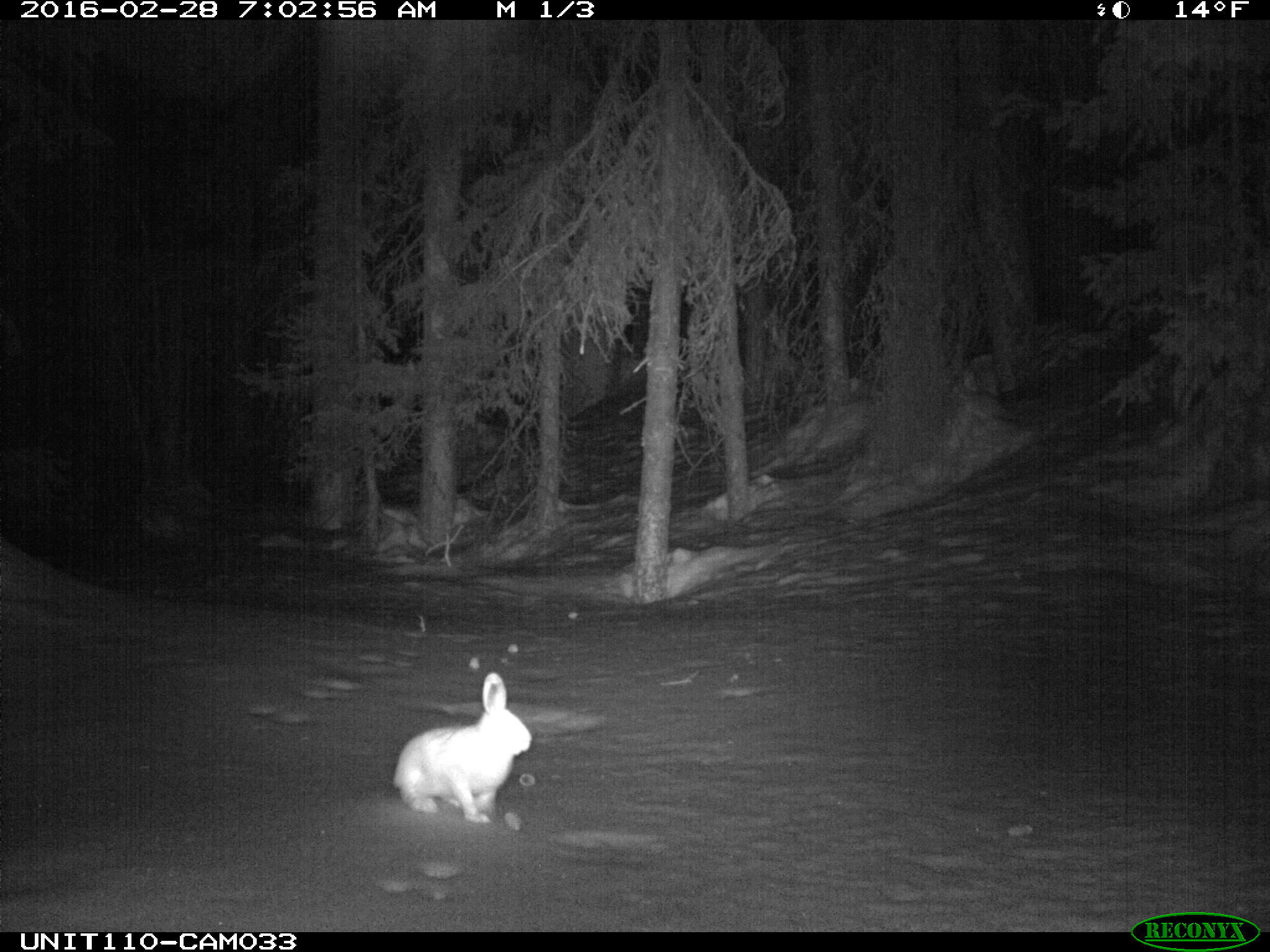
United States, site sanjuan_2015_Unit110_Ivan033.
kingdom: Animalia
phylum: Chordata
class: Mammalia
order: Lagomorpha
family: Leporidae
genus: Lepus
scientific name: Lepus americanus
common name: snowshoe hare